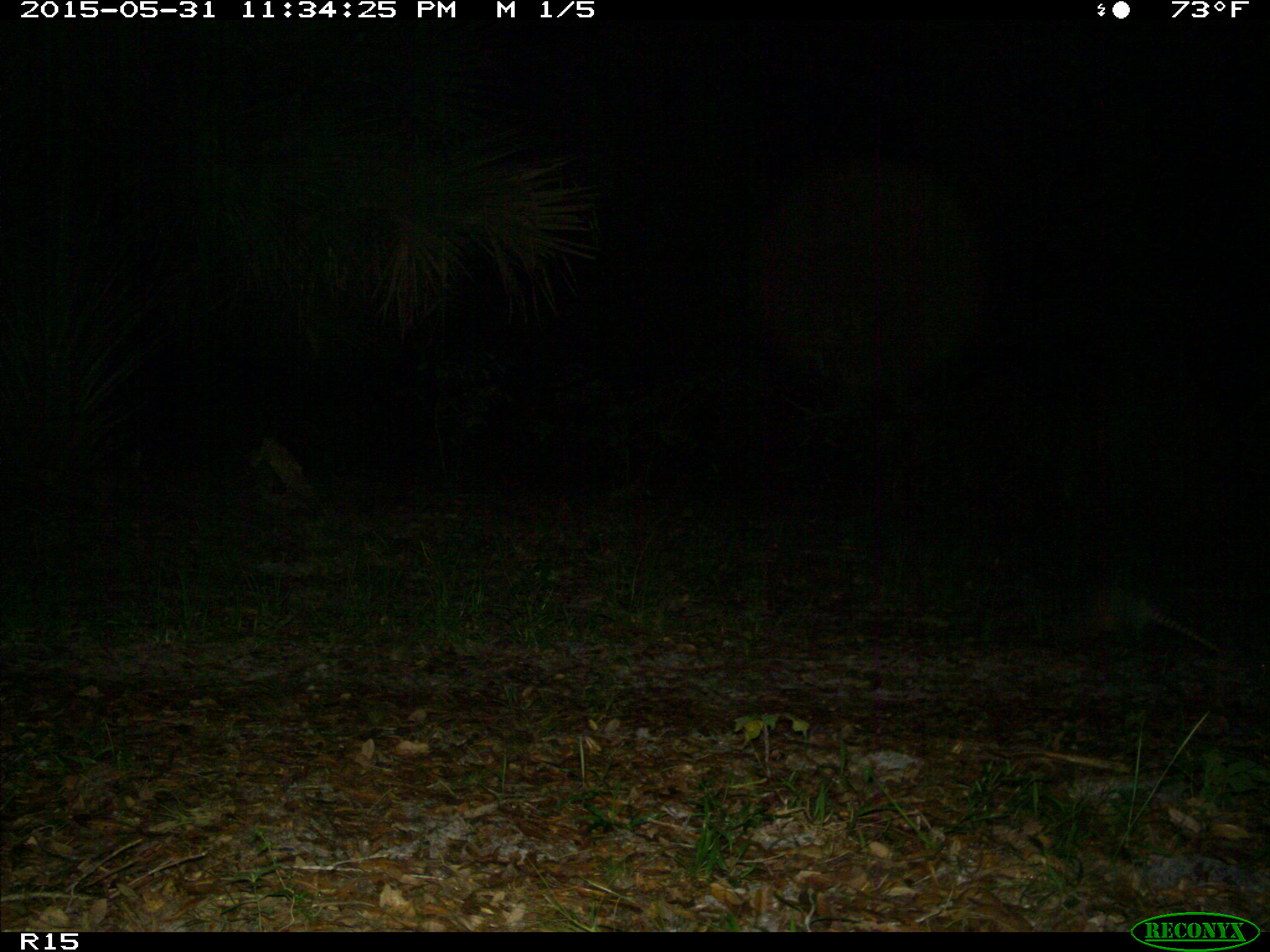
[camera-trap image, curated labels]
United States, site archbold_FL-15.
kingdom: Animalia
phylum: Chordata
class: Mammalia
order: Cingulata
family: Dasypodidae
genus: Dasypus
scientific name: Dasypus novemcinctus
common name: nine-banded armadillo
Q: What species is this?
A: Dasypus novemcinctus (nine-banded armadillo).